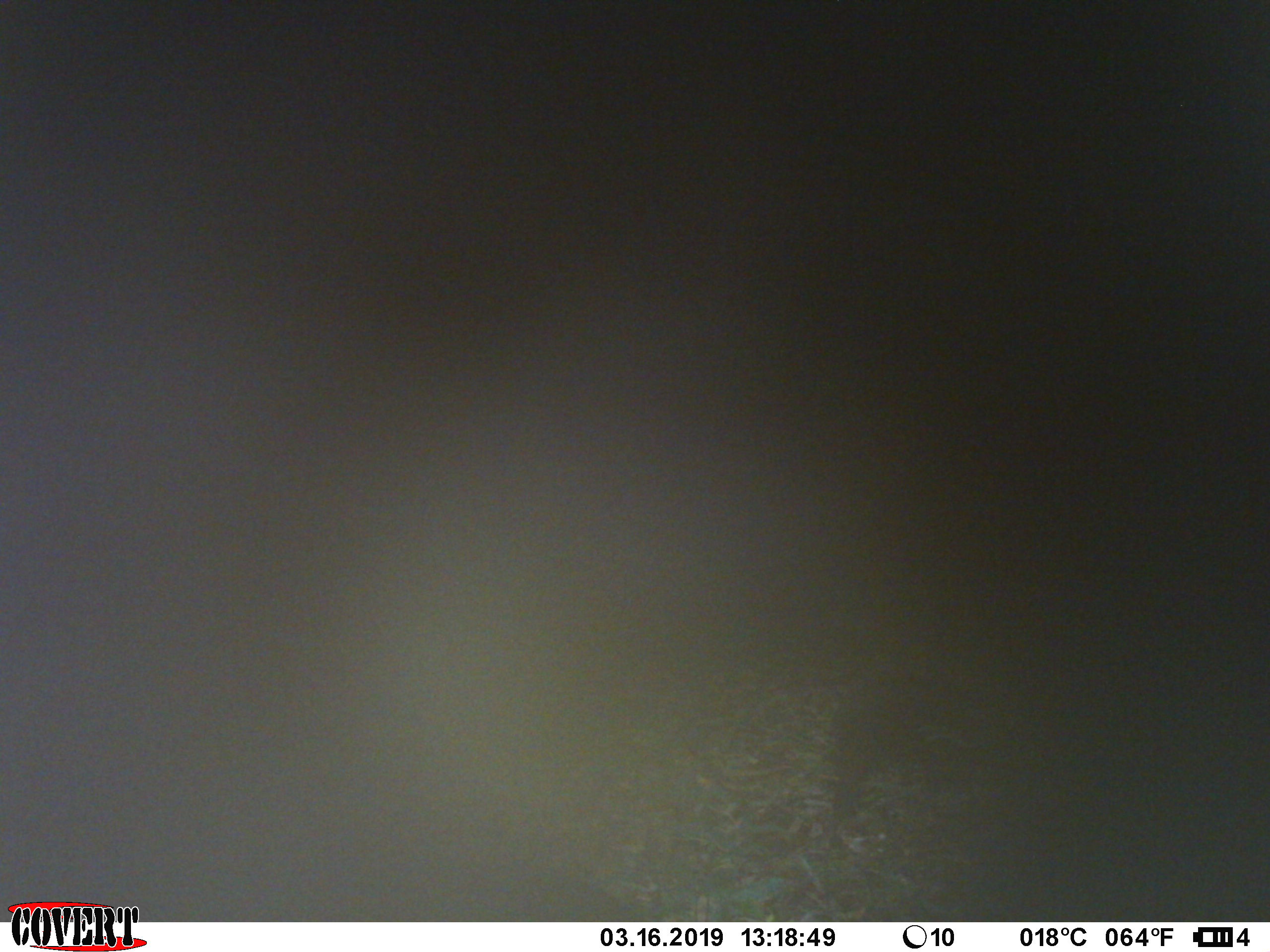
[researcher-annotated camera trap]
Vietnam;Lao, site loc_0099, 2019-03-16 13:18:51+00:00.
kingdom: Animalia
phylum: Chordata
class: Mammalia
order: Artiodactyla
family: Suidae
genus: Sus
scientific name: Sus scrofa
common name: eurasian wild pig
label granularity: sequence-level